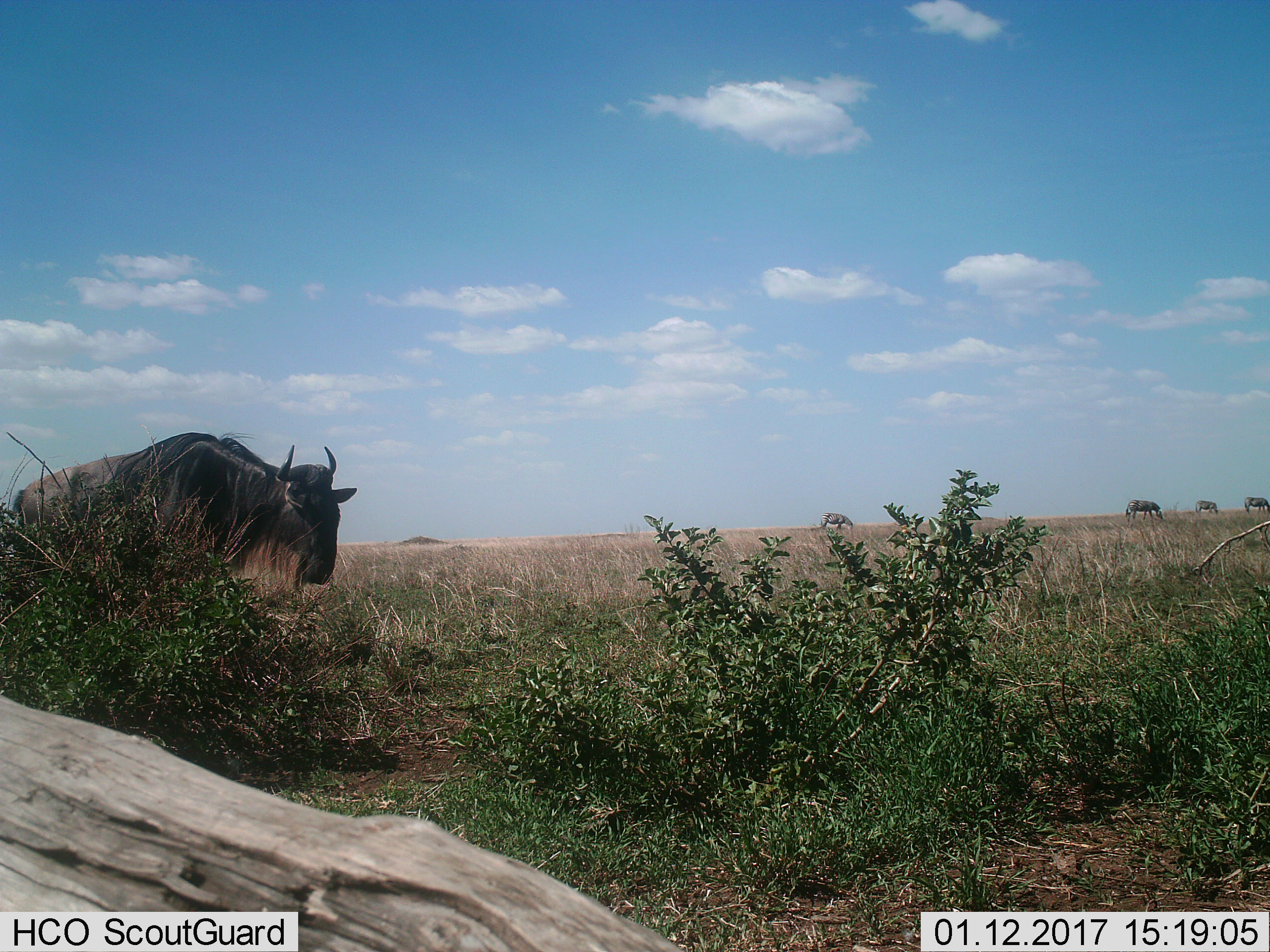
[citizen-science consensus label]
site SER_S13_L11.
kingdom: Animalia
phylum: Chordata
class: Mammalia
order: Artiodactyla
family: Bovidae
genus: Connochaetes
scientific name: Connochaetes taurinus taurinus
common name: blue wildebeest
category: wildebeestblue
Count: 1.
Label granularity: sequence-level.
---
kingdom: Animalia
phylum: Chordata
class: Mammalia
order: Perissodactyla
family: Equidae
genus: Equus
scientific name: Equus quagga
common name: plains zebra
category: zebraplains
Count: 4.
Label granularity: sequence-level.